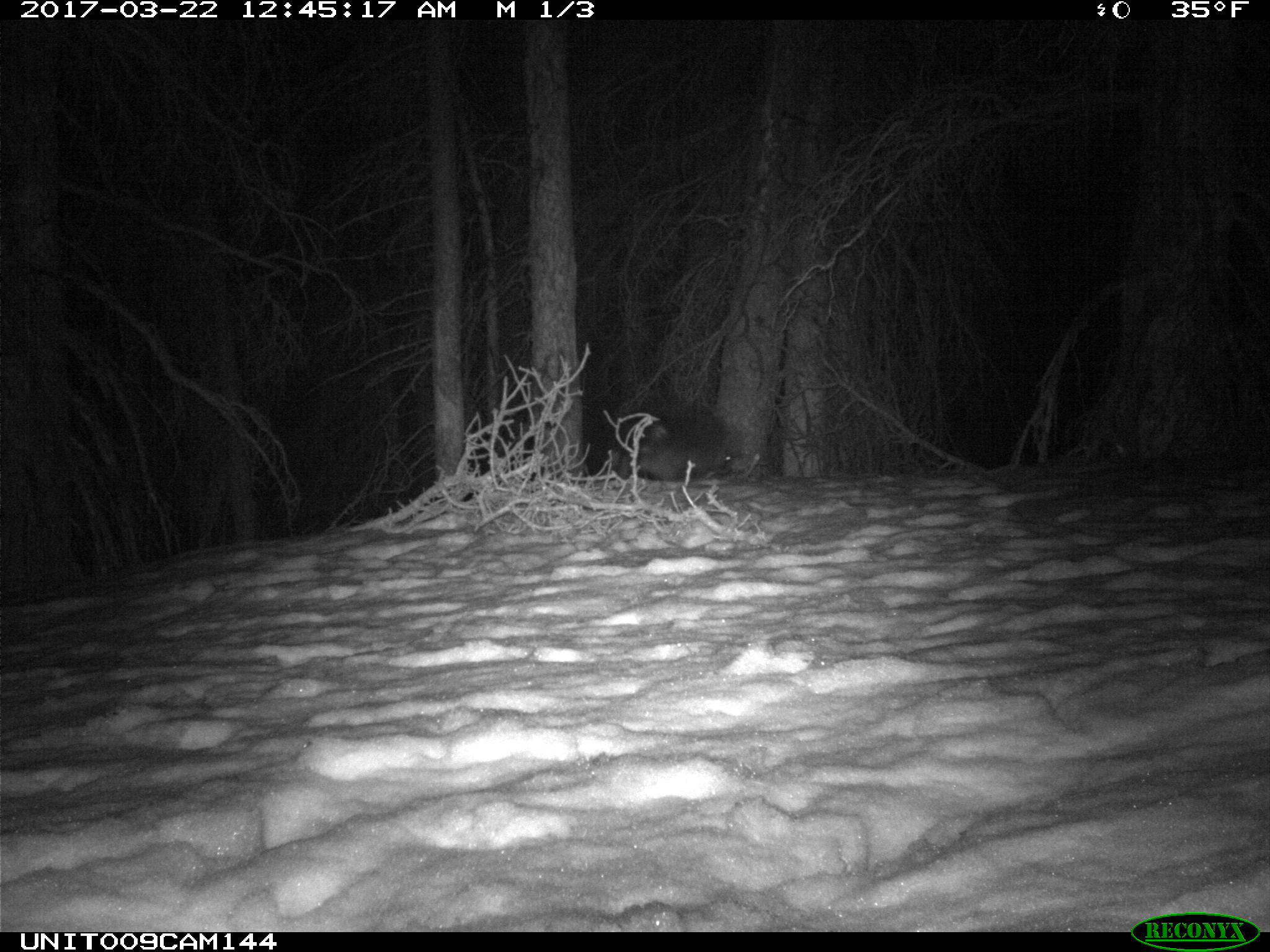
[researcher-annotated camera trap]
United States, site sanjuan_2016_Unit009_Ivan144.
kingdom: Animalia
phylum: Chordata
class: Mammalia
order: Rodentia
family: Erethizontidae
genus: Erethizon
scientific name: Erethizon dorsatum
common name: north american porcupine